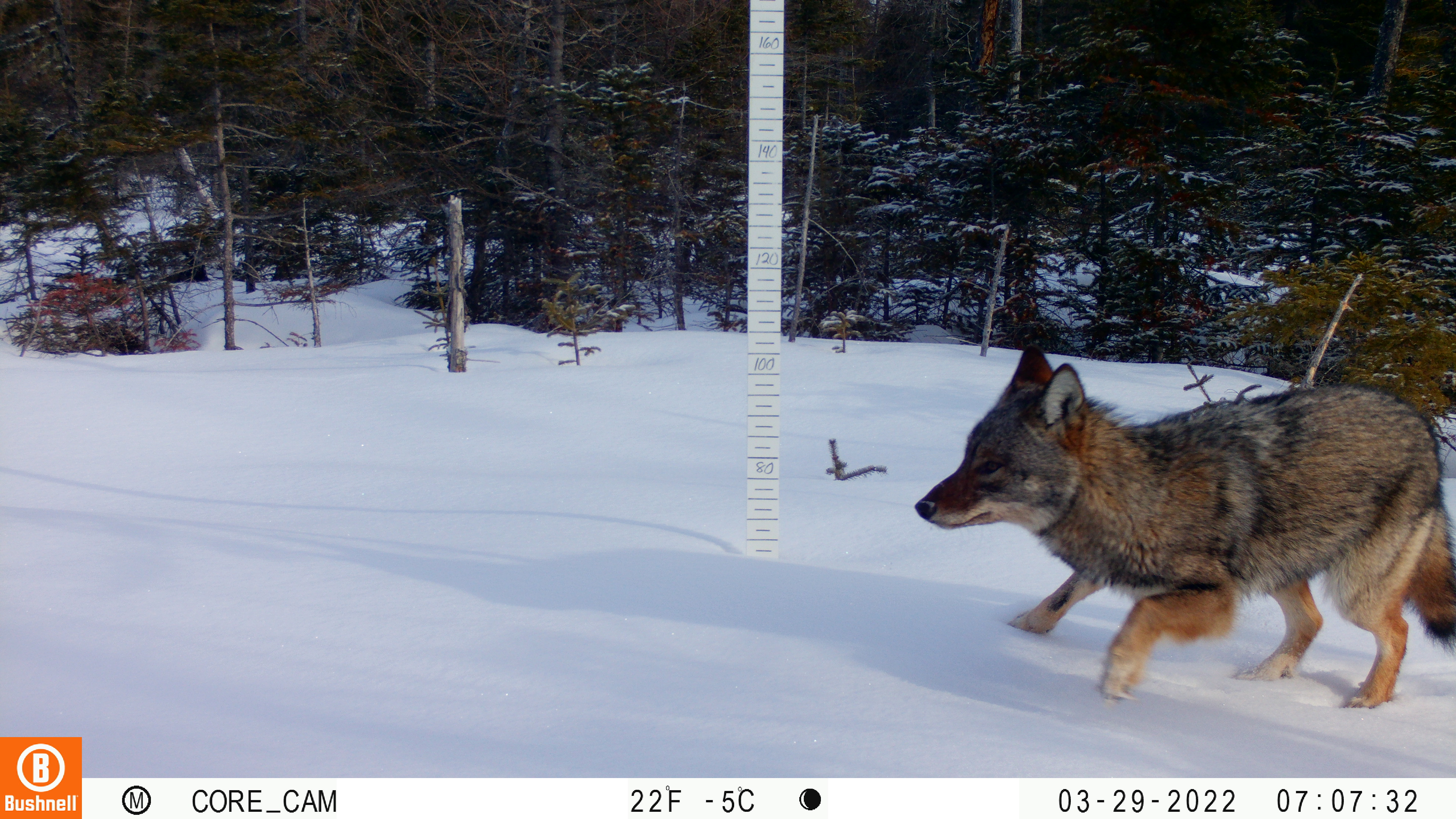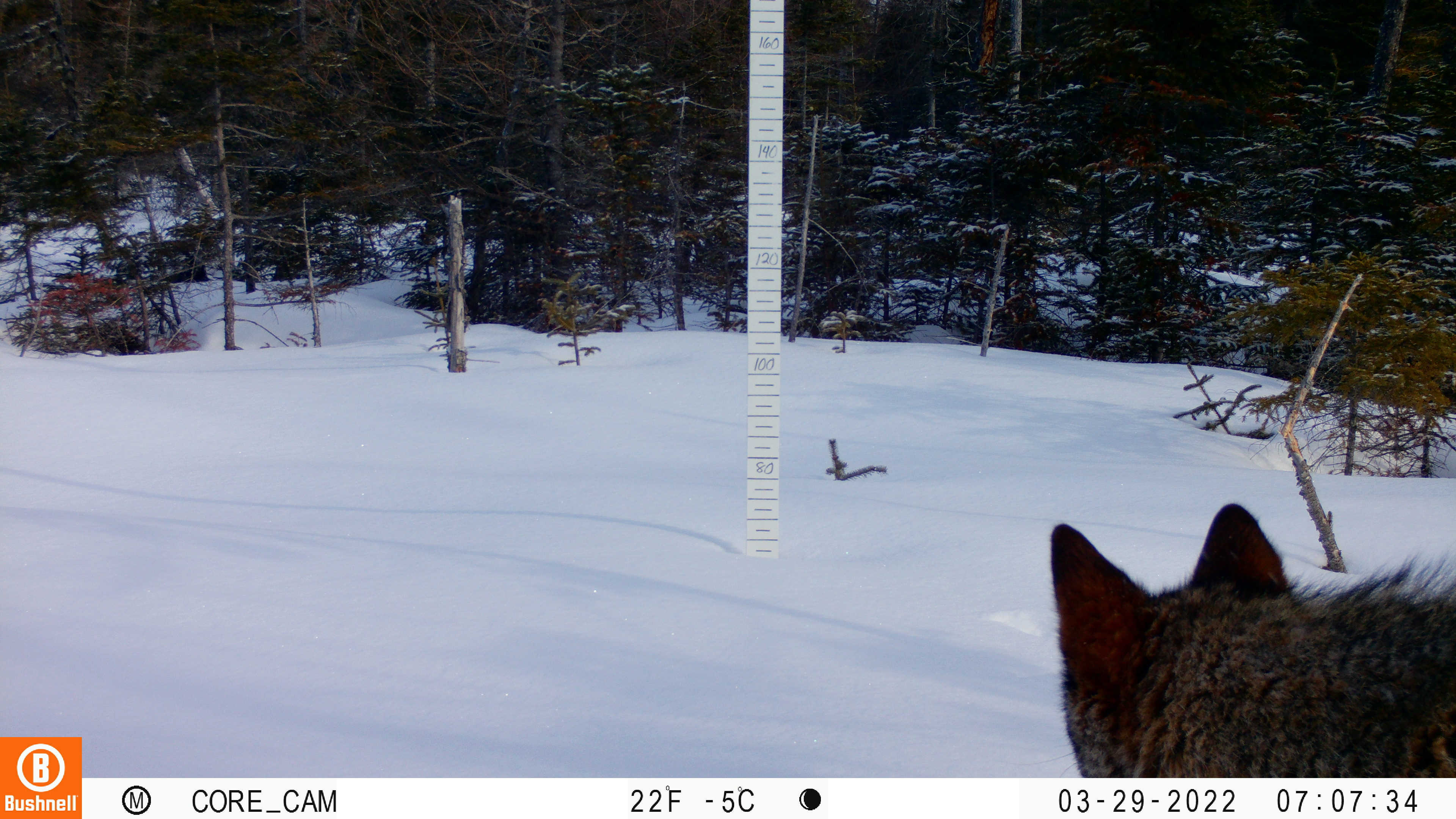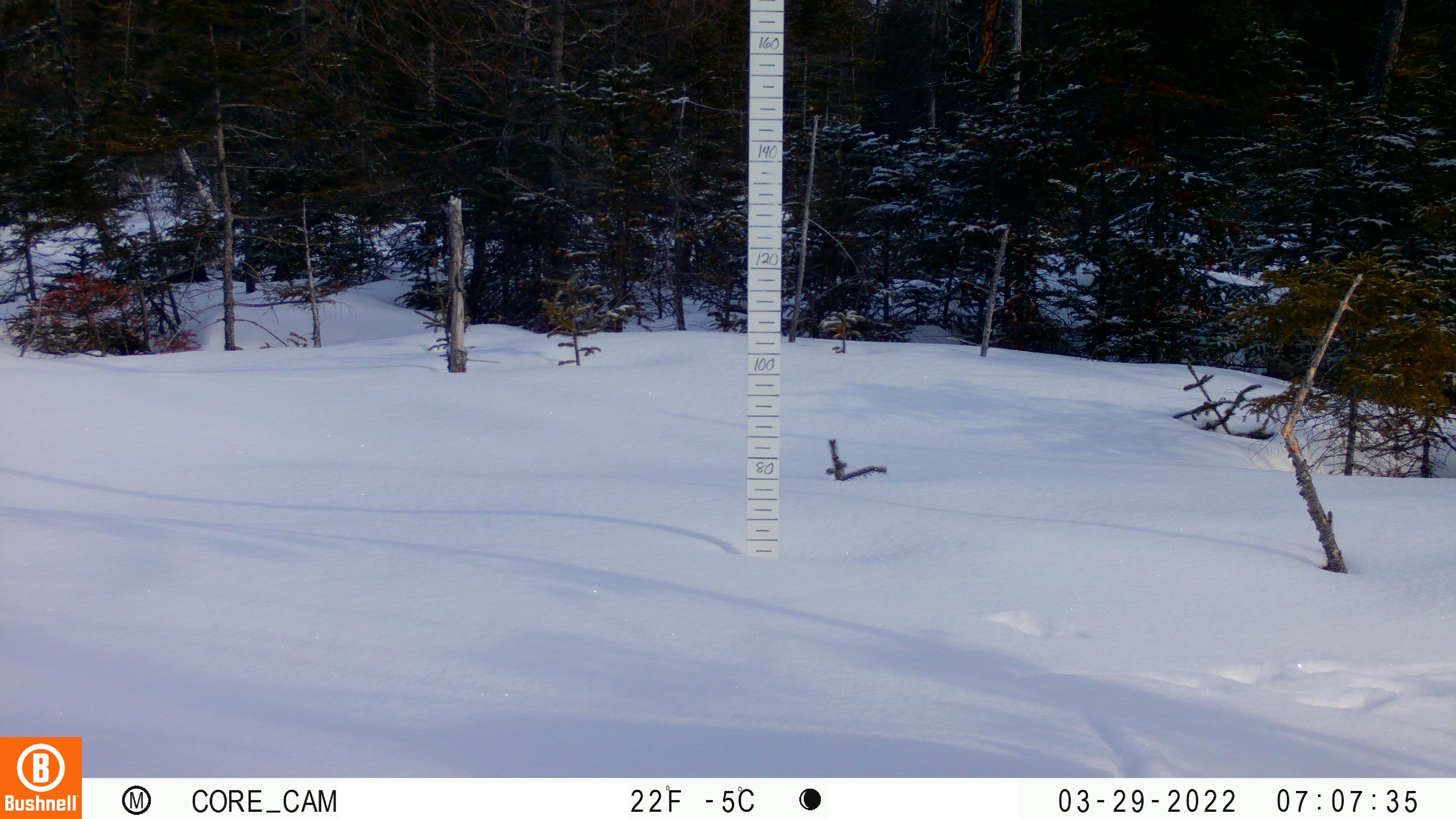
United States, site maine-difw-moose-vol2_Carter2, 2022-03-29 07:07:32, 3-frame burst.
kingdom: Animalia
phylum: Chordata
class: Mammalia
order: Carnivora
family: Canidae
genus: Canis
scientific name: Canis latrans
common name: coyote